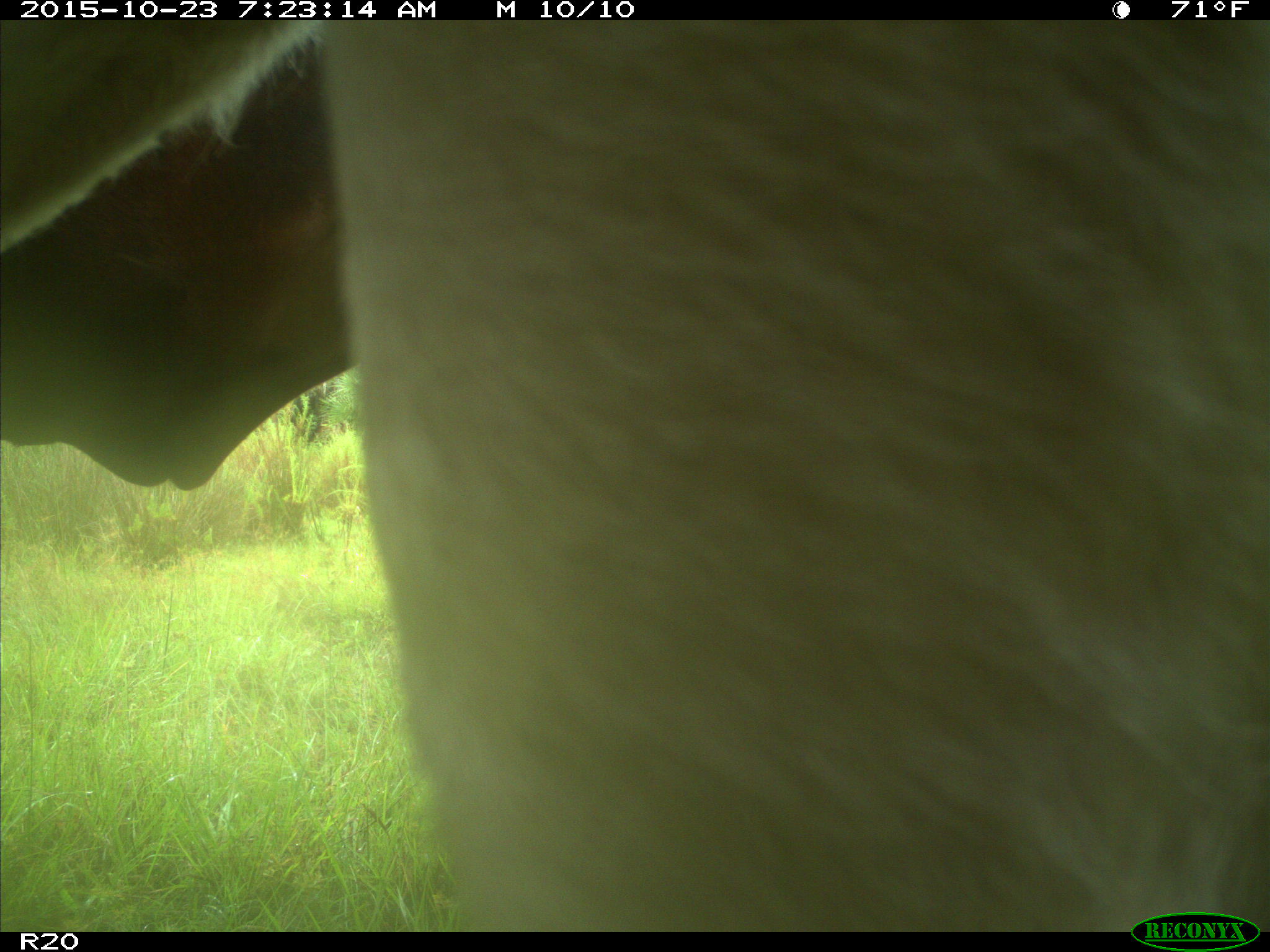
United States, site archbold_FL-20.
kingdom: Animalia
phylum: Chordata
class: Mammalia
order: Artiodactyla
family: Bovidae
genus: Bos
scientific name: Bos taurus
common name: domestic cow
Bos taurus (domestic cow).